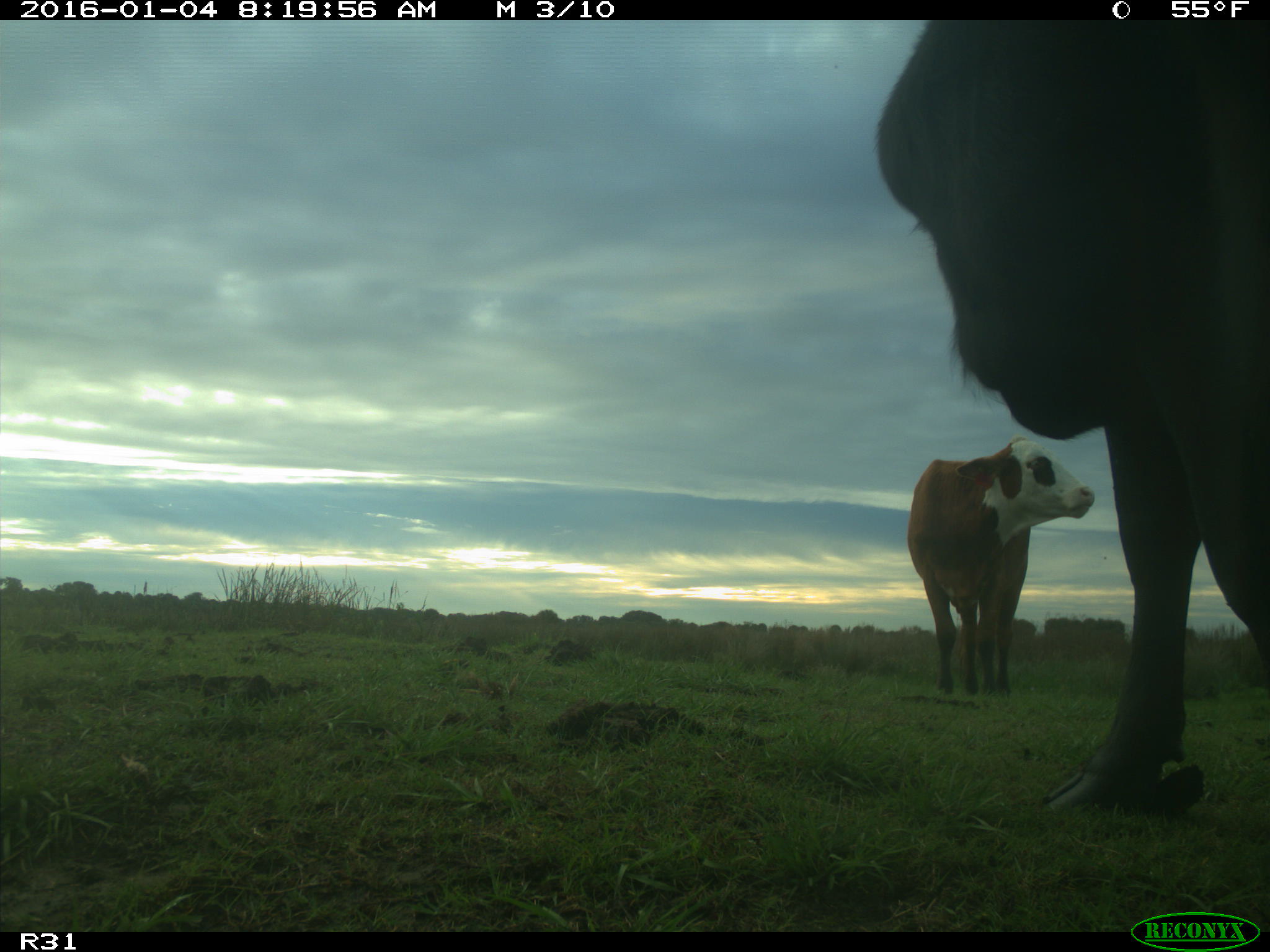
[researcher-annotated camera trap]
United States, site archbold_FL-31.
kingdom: Animalia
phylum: Chordata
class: Mammalia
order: Artiodactyla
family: Bovidae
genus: Bos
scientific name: Bos taurus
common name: domestic cow